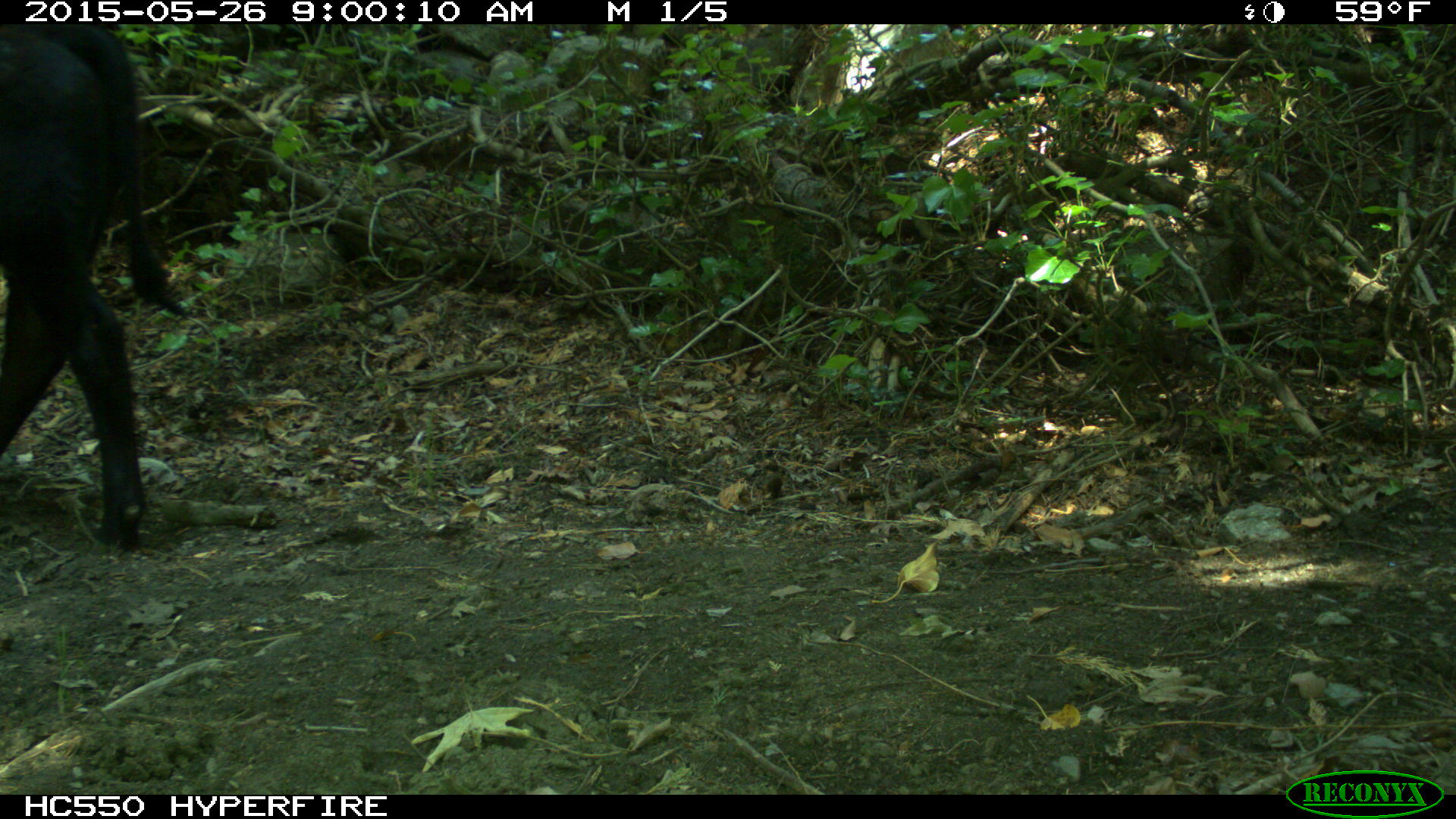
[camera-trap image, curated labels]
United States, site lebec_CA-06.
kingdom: Animalia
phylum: Chordata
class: Mammalia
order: Artiodactyla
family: Bovidae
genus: Bos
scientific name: Bos taurus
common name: domestic cow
Bos taurus (domestic cow).